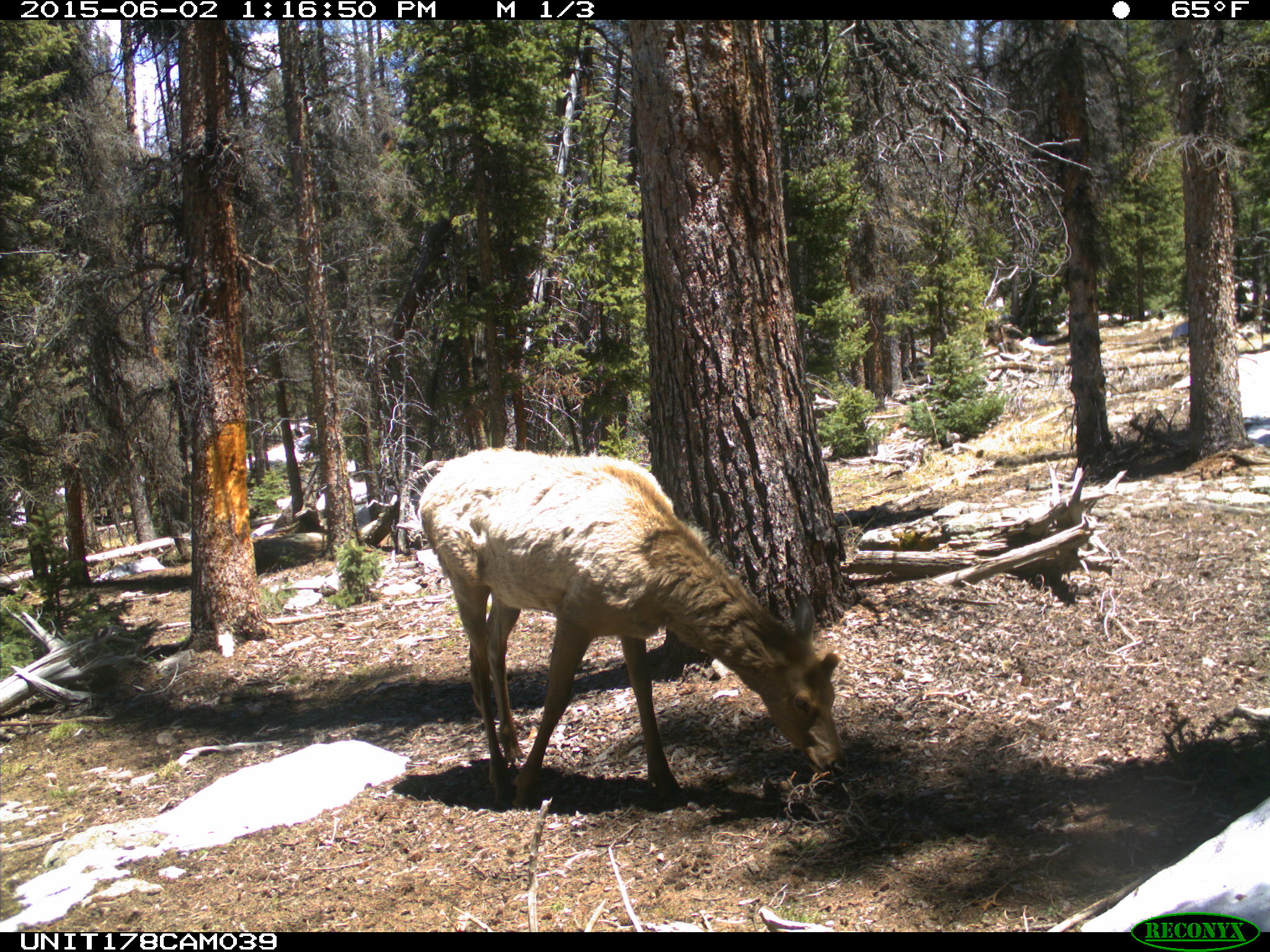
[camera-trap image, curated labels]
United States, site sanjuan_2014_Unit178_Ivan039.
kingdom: Animalia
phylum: Chordata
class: Mammalia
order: Artiodactyla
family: Cervidae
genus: Cervus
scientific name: Cervus elaphus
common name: red deer